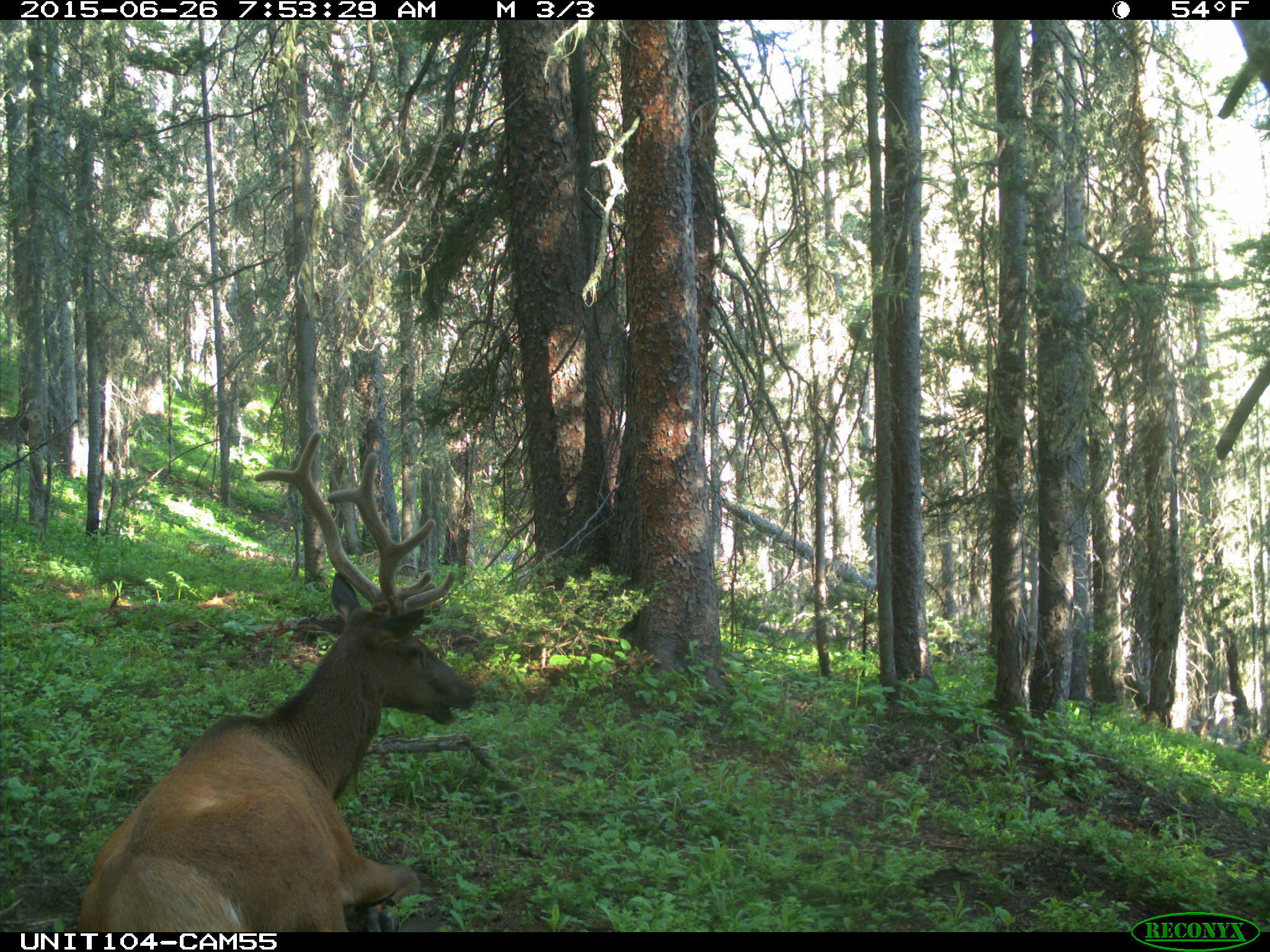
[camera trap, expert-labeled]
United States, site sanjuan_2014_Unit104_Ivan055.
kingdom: Animalia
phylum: Chordata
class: Mammalia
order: Artiodactyla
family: Cervidae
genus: Cervus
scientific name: Cervus elaphus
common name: red deer